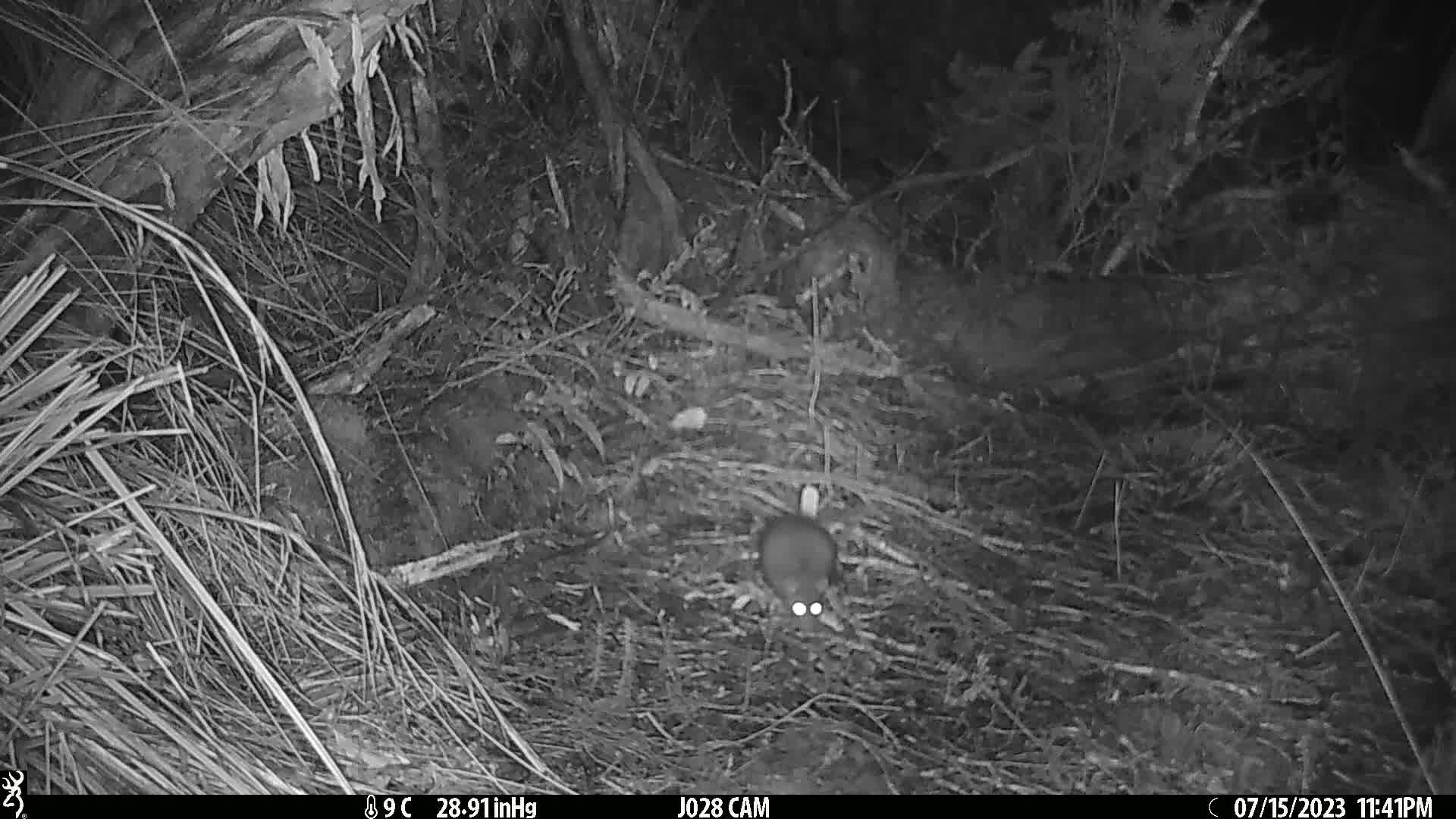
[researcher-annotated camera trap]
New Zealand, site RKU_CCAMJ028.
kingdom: Animalia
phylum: Chordata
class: Mammalia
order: Rodentia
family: Muridae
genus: Rattus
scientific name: Rattus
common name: rat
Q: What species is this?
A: Rat (Rattus).